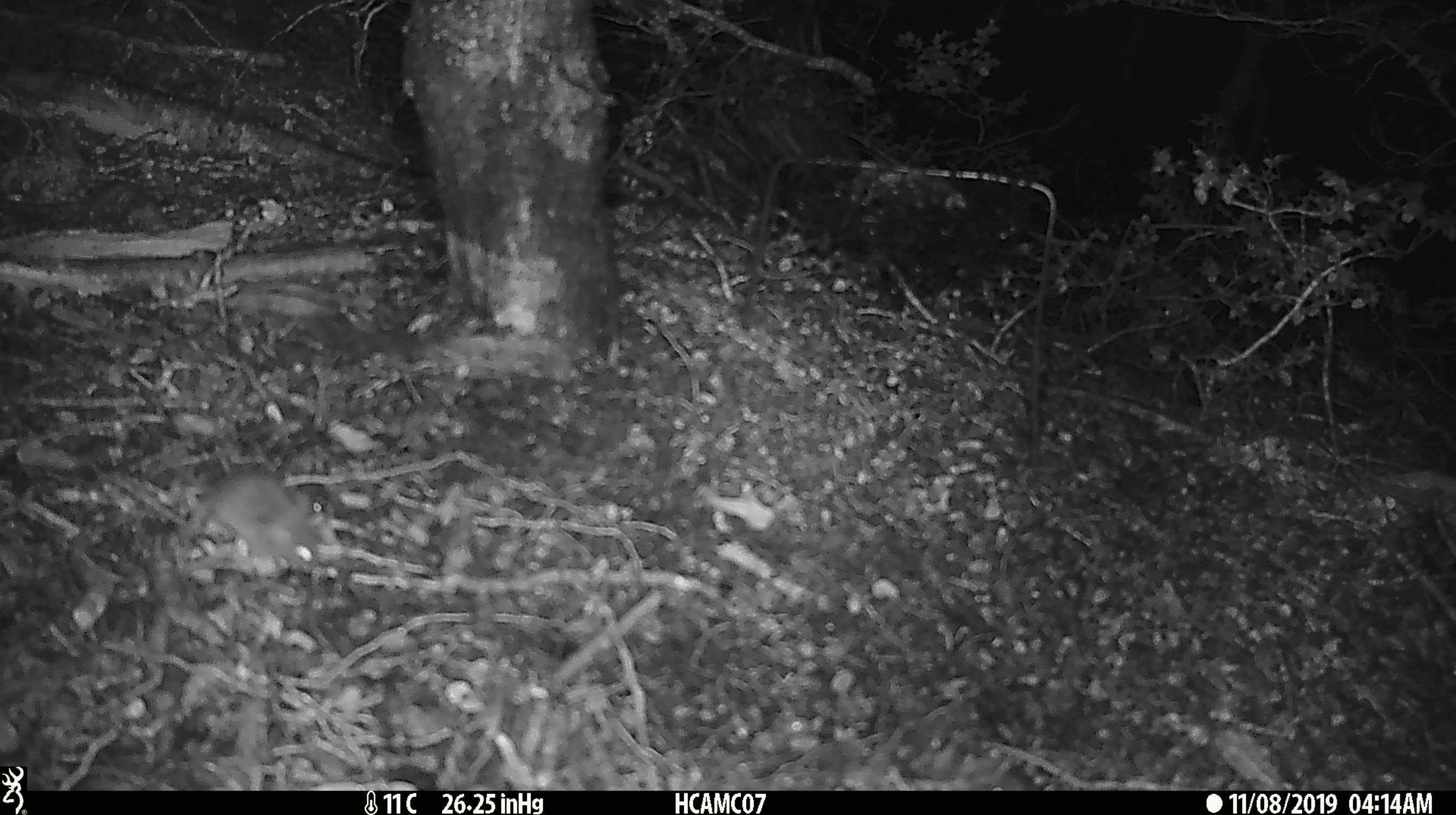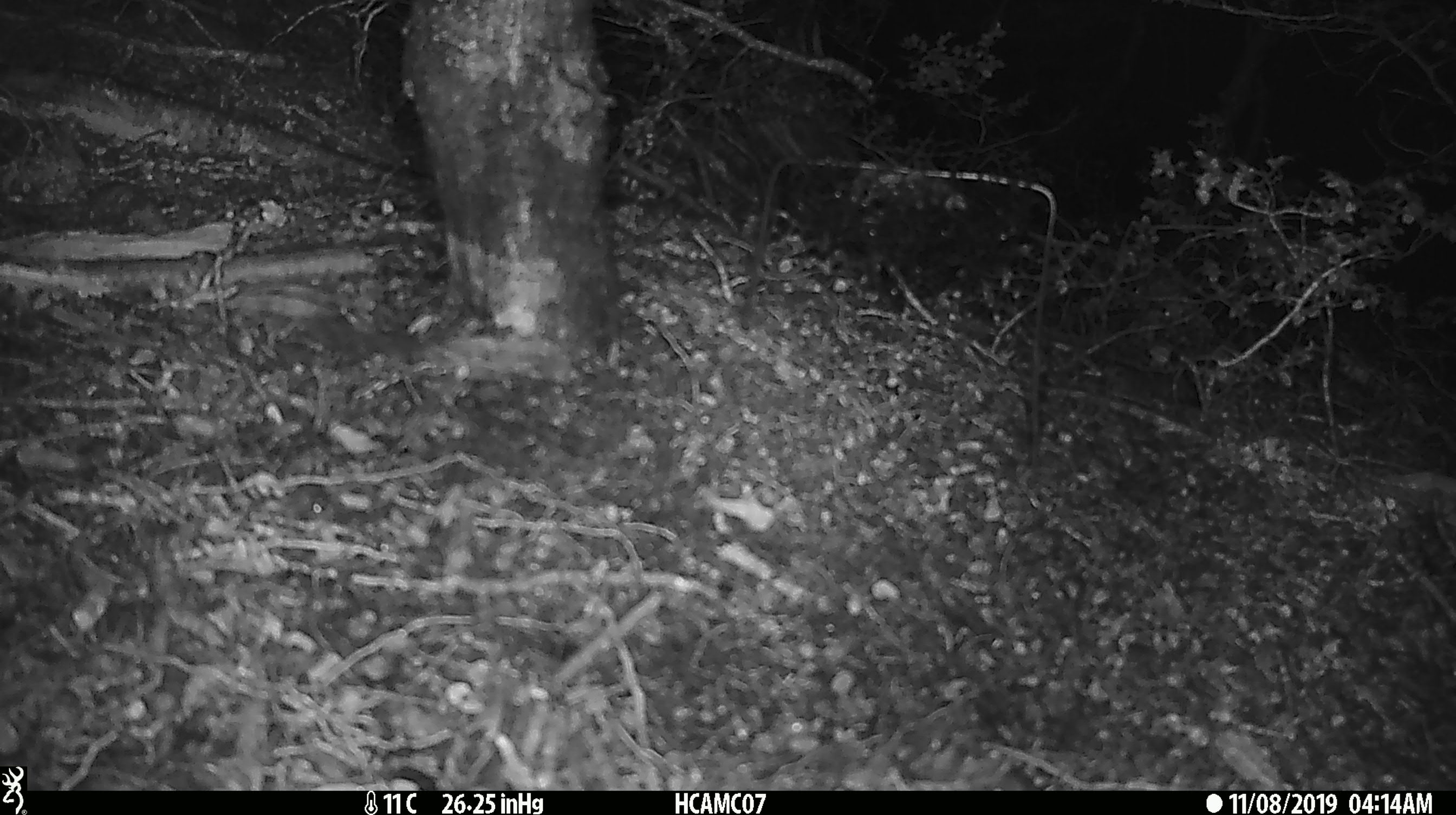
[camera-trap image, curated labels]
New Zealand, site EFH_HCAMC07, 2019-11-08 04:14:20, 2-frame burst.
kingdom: Animalia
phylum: Chordata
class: Mammalia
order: Rodentia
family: Muridae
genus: Mus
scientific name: Mus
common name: mouse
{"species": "mouse (Mus)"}